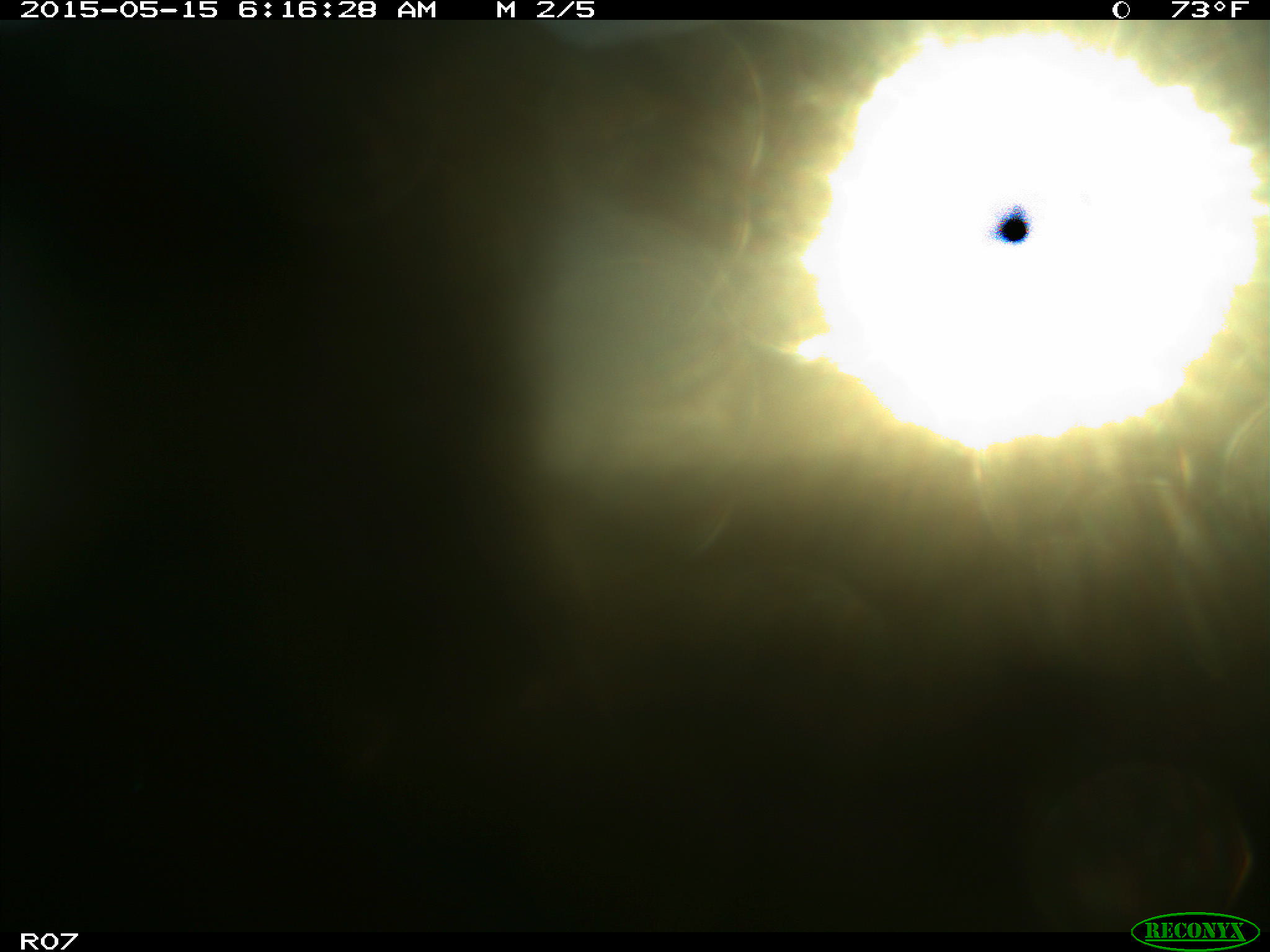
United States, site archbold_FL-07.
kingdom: Animalia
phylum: Chordata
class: Mammalia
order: Artiodactyla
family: Bovidae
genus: Bos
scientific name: Bos taurus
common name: domestic cow